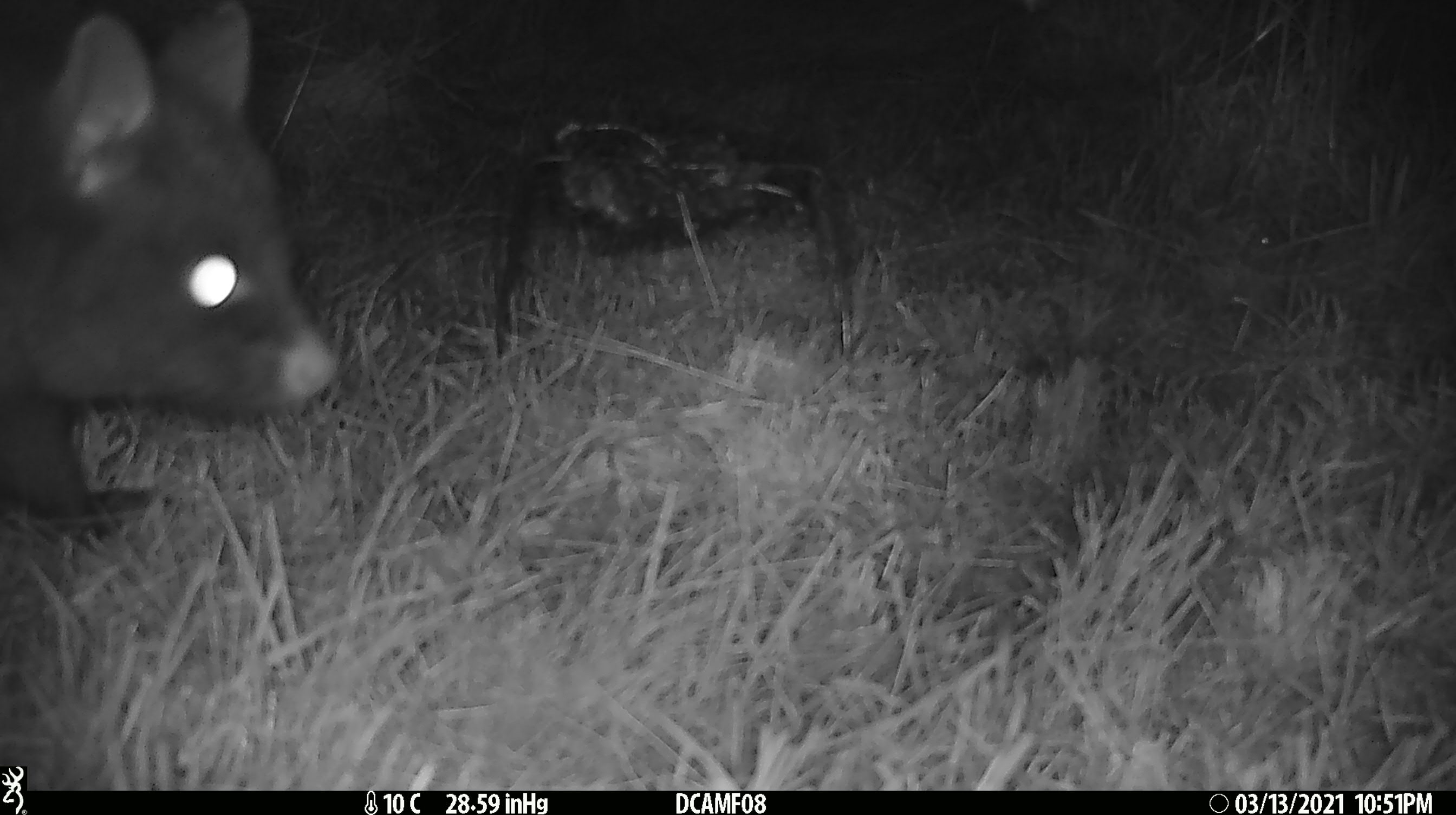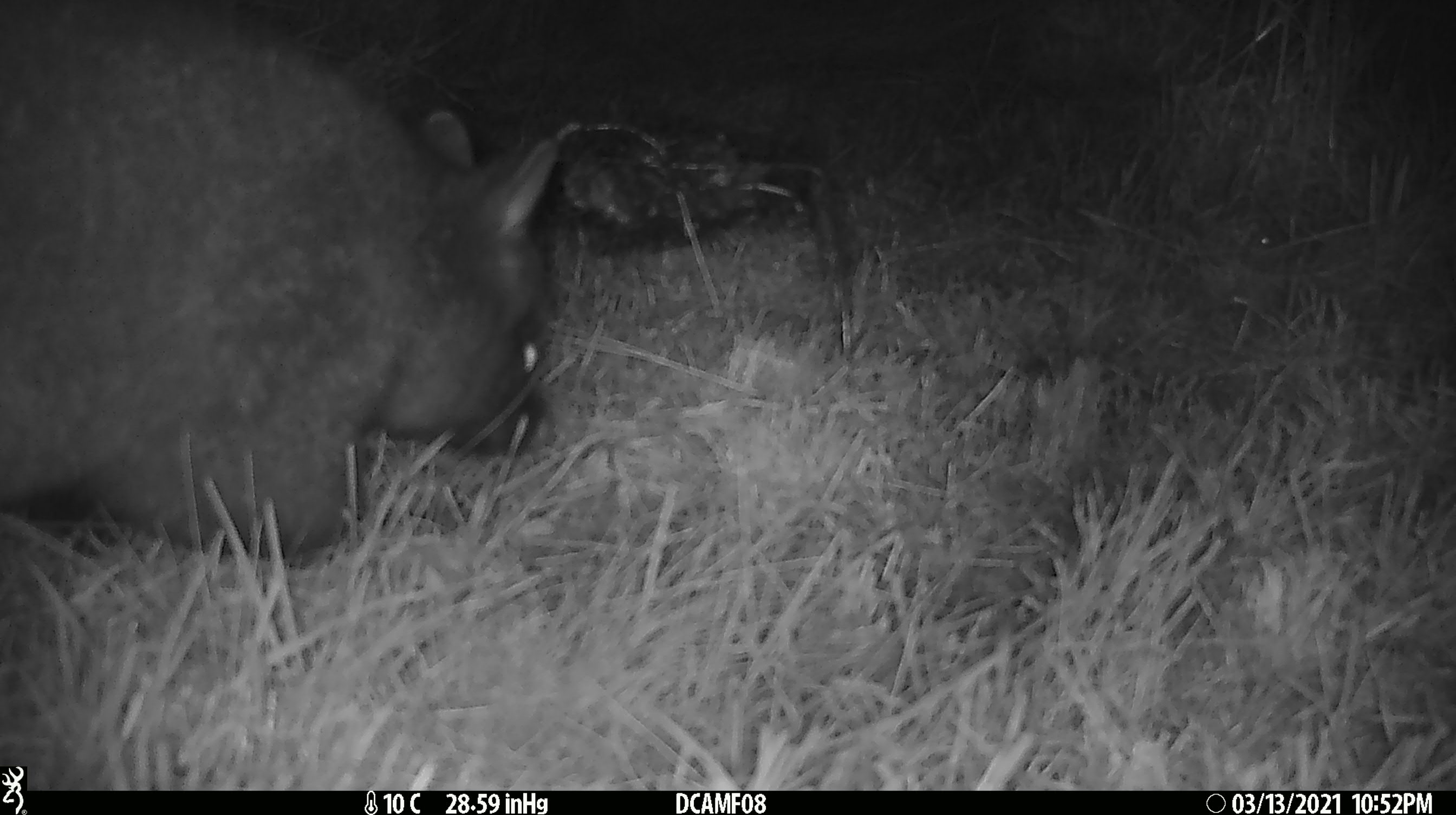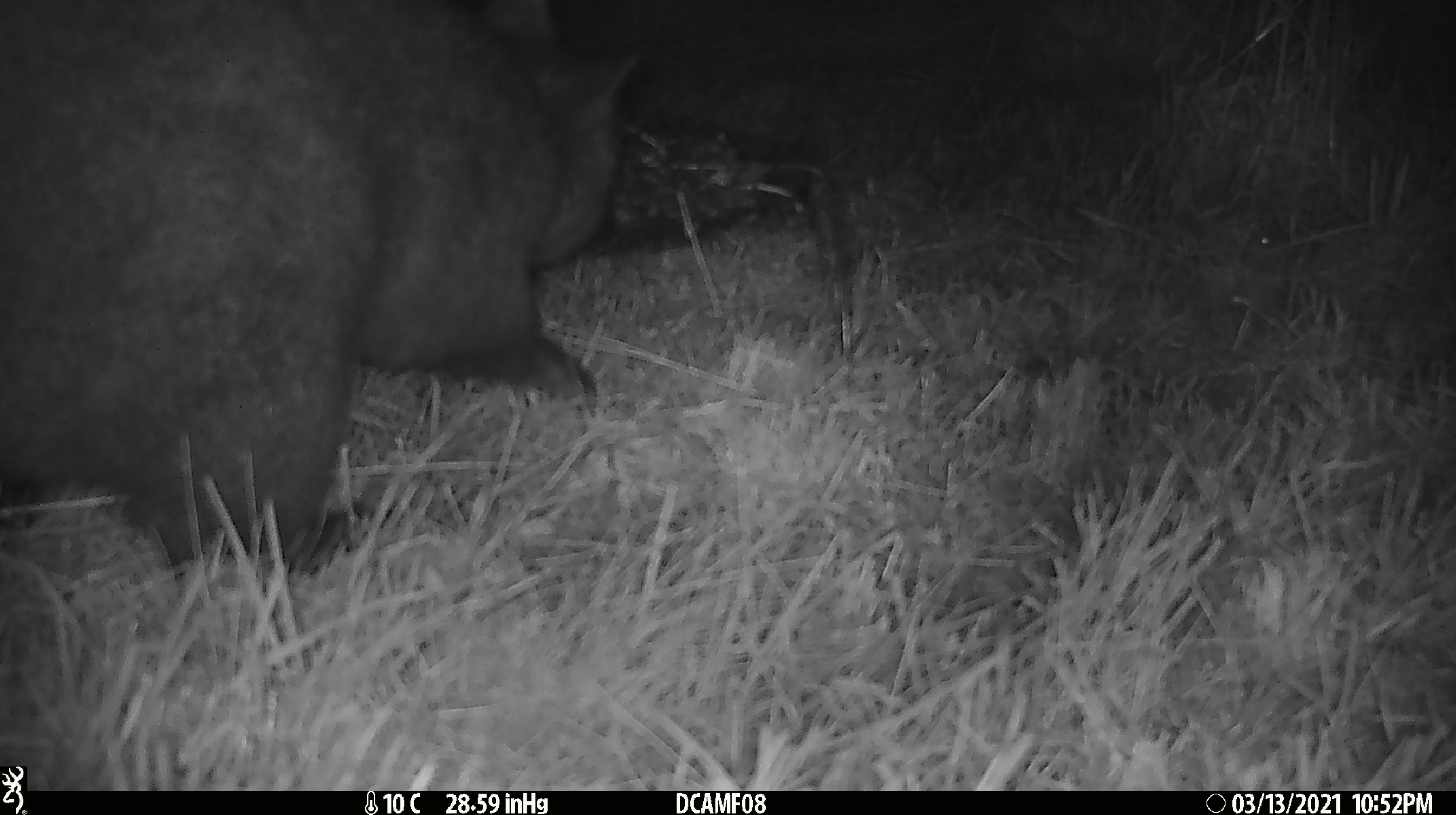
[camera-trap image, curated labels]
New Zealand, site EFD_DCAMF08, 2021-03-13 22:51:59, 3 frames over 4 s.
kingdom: Animalia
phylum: Chordata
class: Mammalia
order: Diprotodontia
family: Phalangeridae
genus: Trichosurus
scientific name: Trichosurus vulpecula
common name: common brushtail possum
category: possum